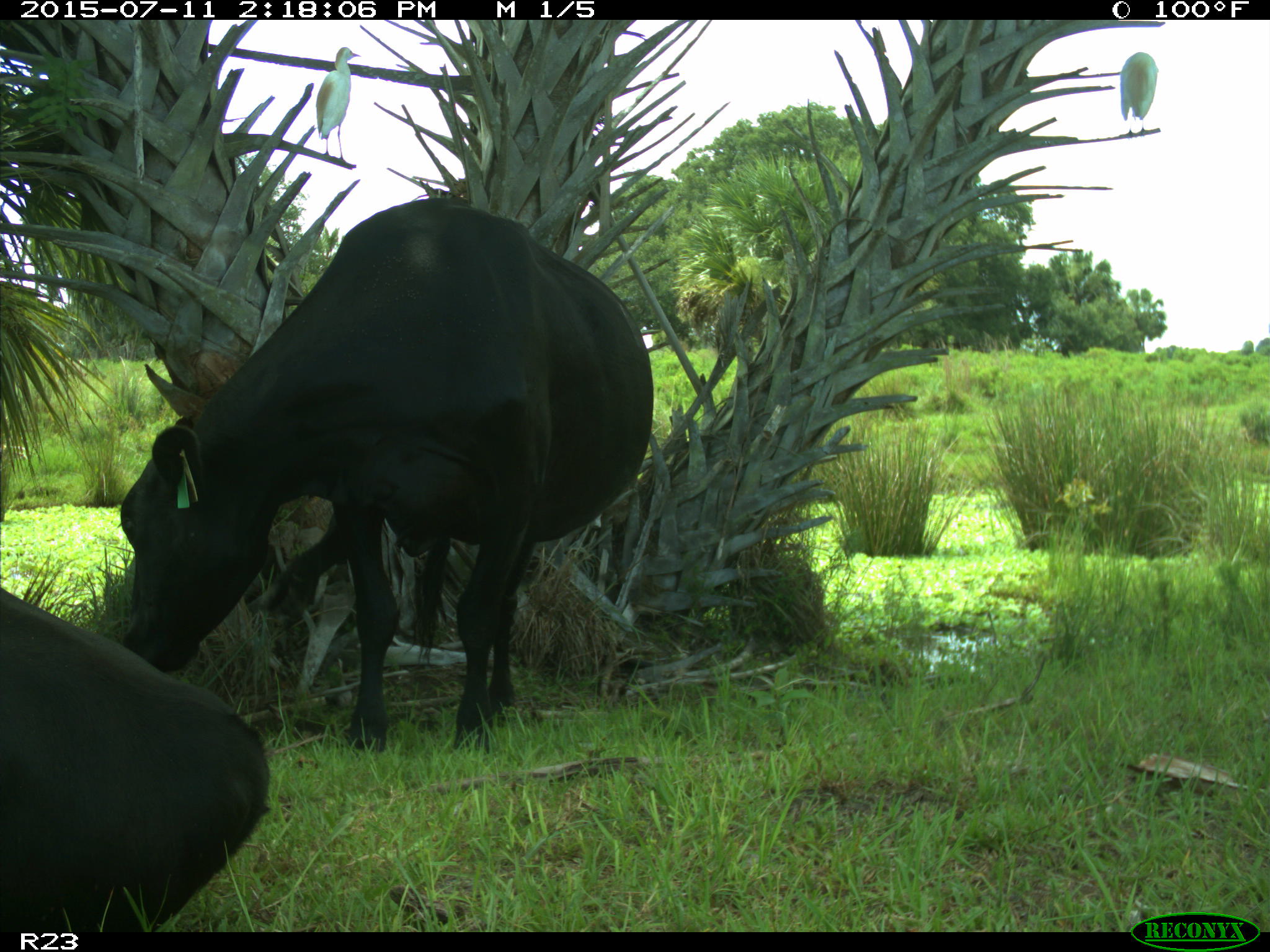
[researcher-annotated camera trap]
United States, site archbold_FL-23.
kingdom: Animalia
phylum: Chordata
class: Mammalia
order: Artiodactyla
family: Bovidae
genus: Bos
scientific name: Bos taurus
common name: domestic cow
Bos taurus (domestic cow).